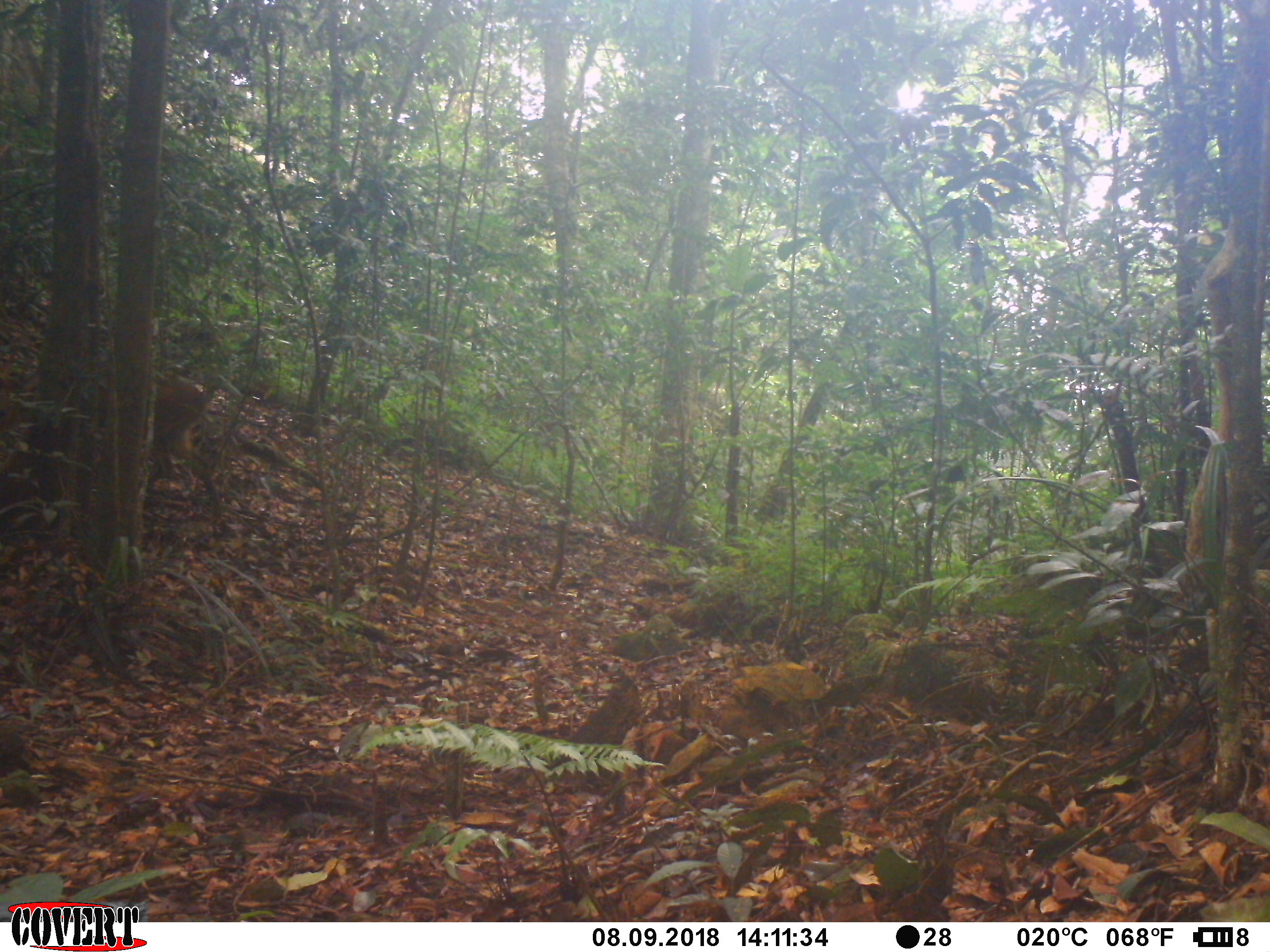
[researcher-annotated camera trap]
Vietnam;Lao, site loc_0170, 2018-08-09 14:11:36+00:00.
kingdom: Animalia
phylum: Chordata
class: Mammalia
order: Artiodactyla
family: Cervidae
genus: Muntiacus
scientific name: Muntiacus vuquangensis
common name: large-antlered muntjac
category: large antlered muntjac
Large antlered muntjac (large-antlered muntjac) (Muntiacus vuquangensis). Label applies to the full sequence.